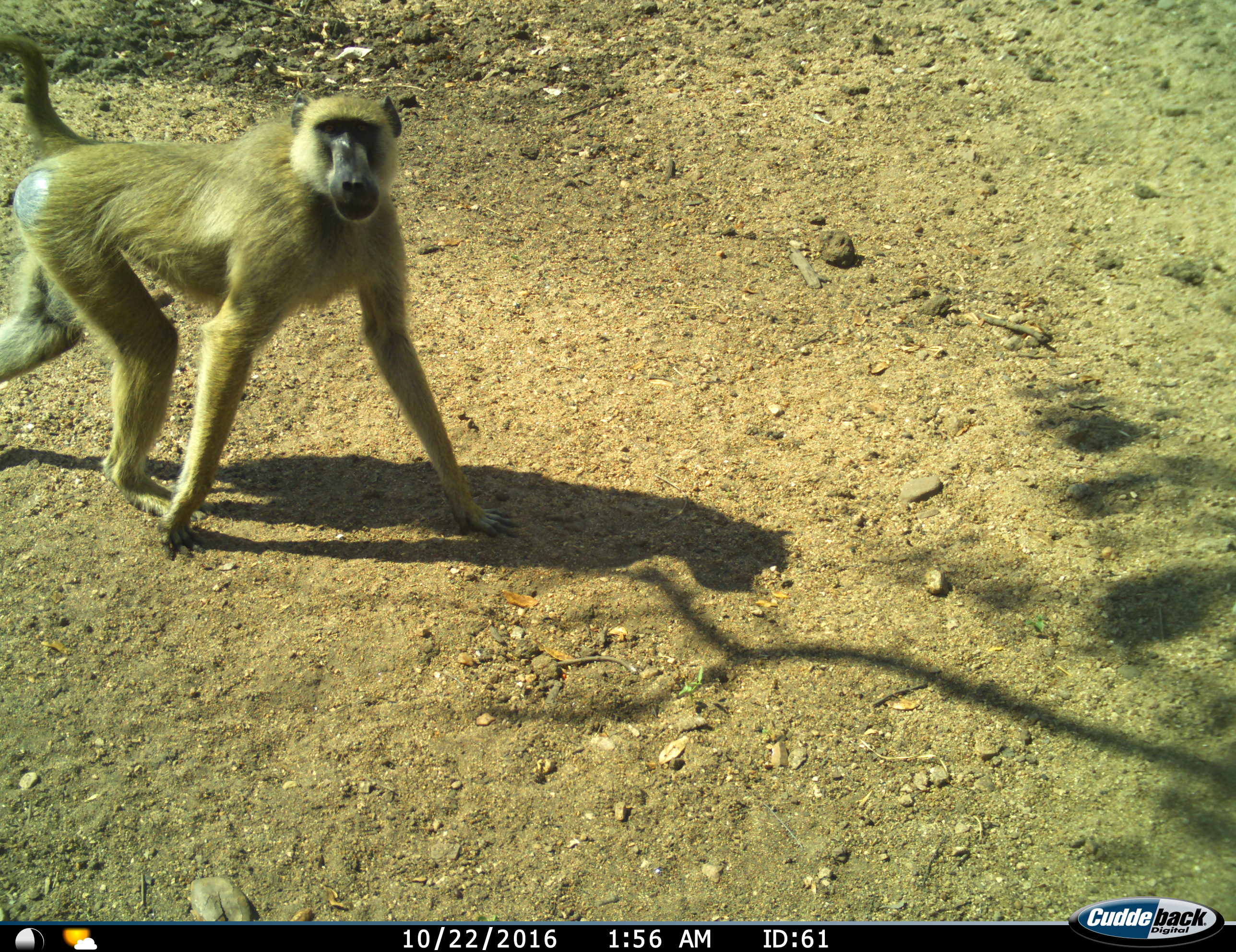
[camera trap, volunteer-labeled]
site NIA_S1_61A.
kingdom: Animalia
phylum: Chordata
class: Mammalia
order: Primates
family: Cercopithecidae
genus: Papio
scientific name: Papio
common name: baboon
Baboon (Papio), count 1. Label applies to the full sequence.